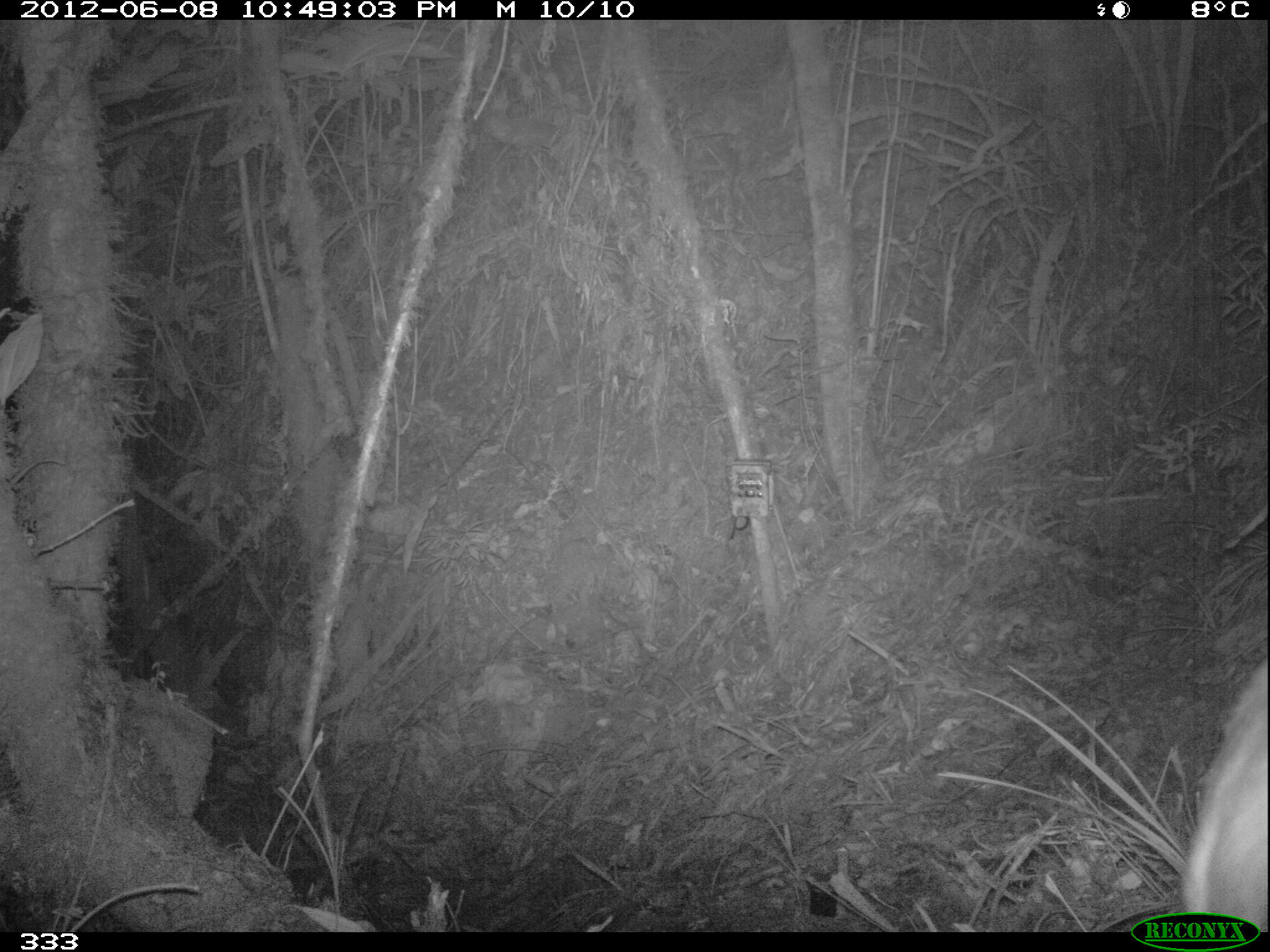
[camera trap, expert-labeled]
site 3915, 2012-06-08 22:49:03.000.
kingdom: Animalia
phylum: Chordata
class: Mammalia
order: Artiodactyla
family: Cervidae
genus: Mazama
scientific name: Mazama chunyi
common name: dwarf brocket